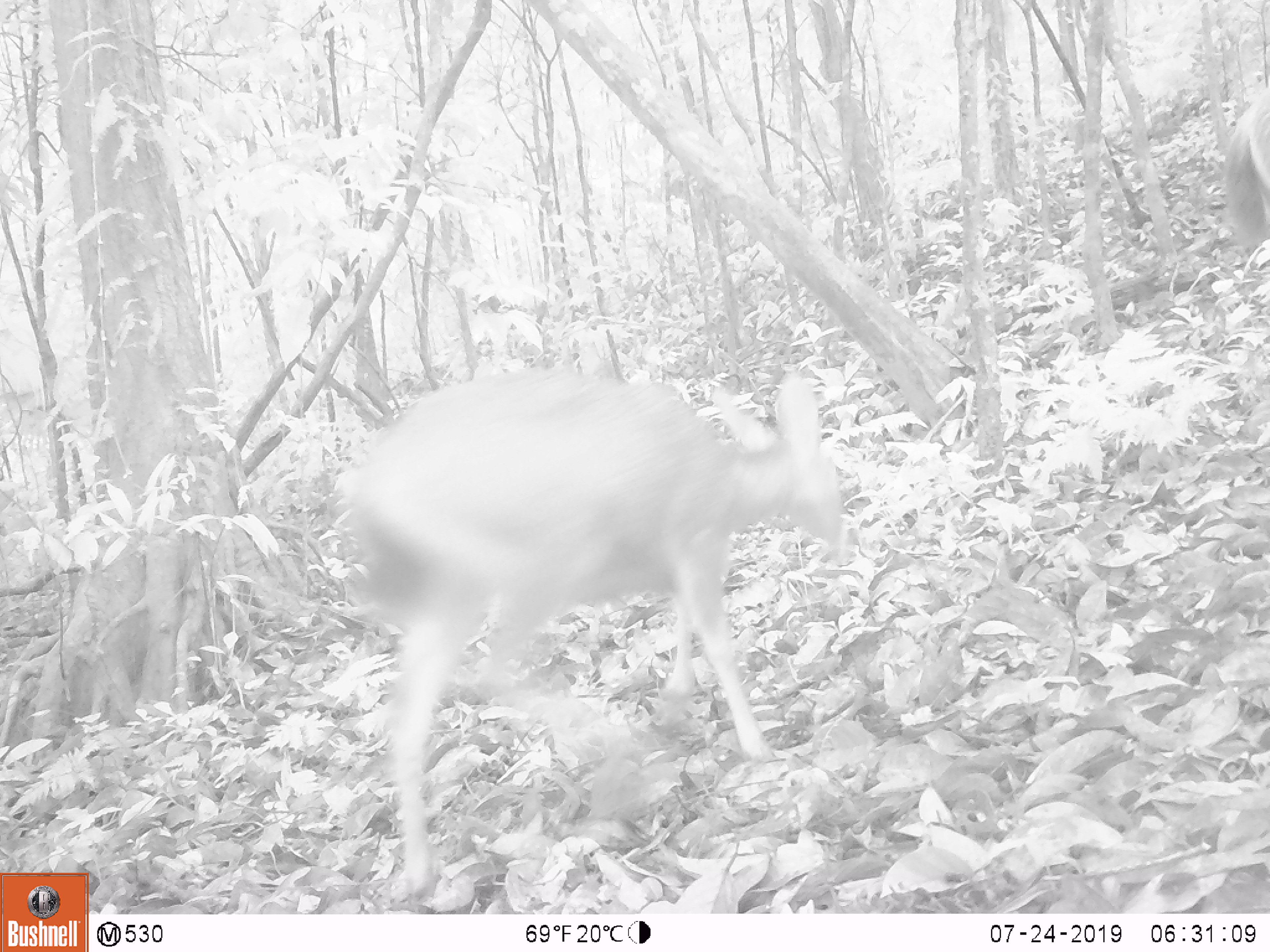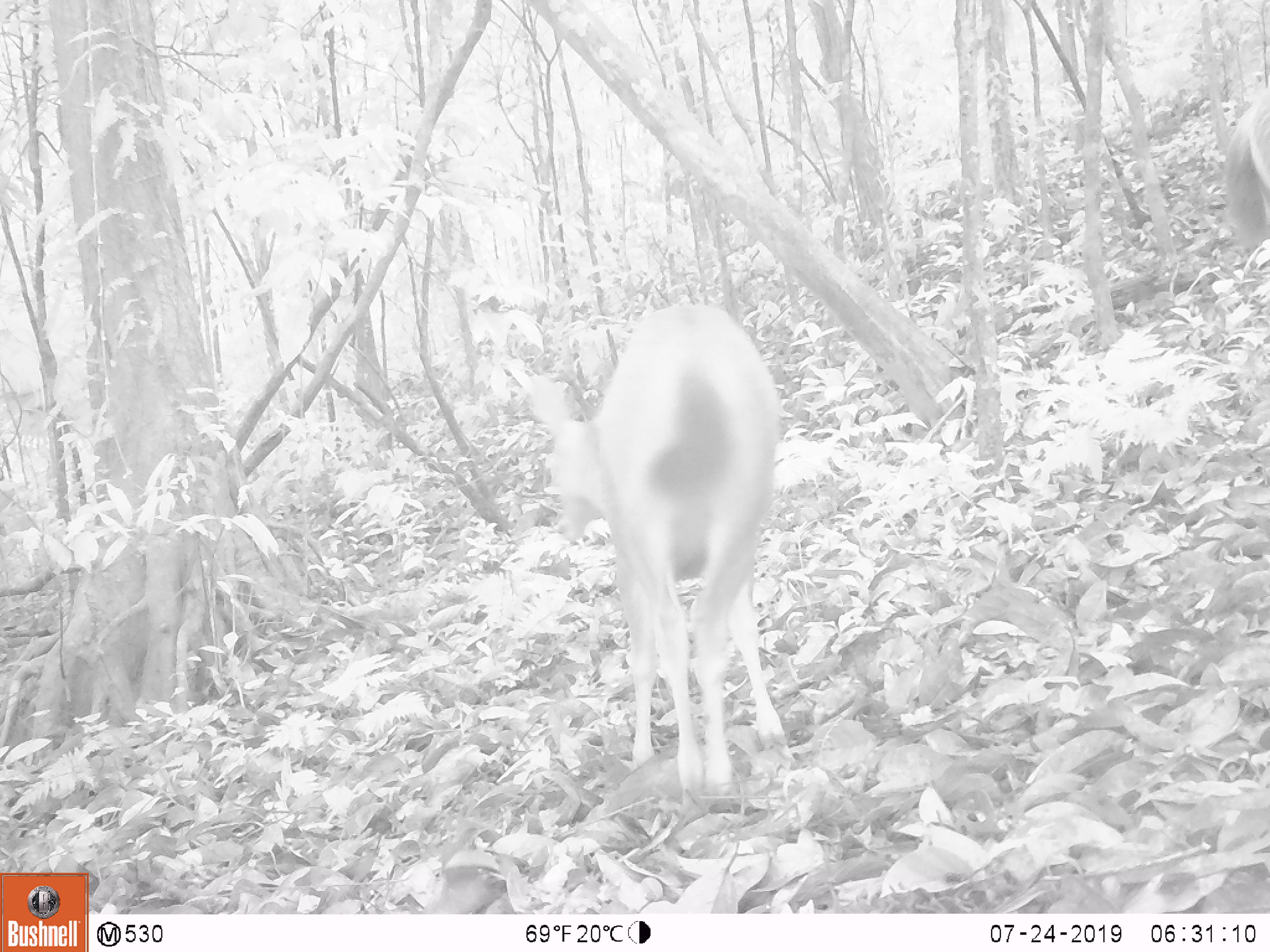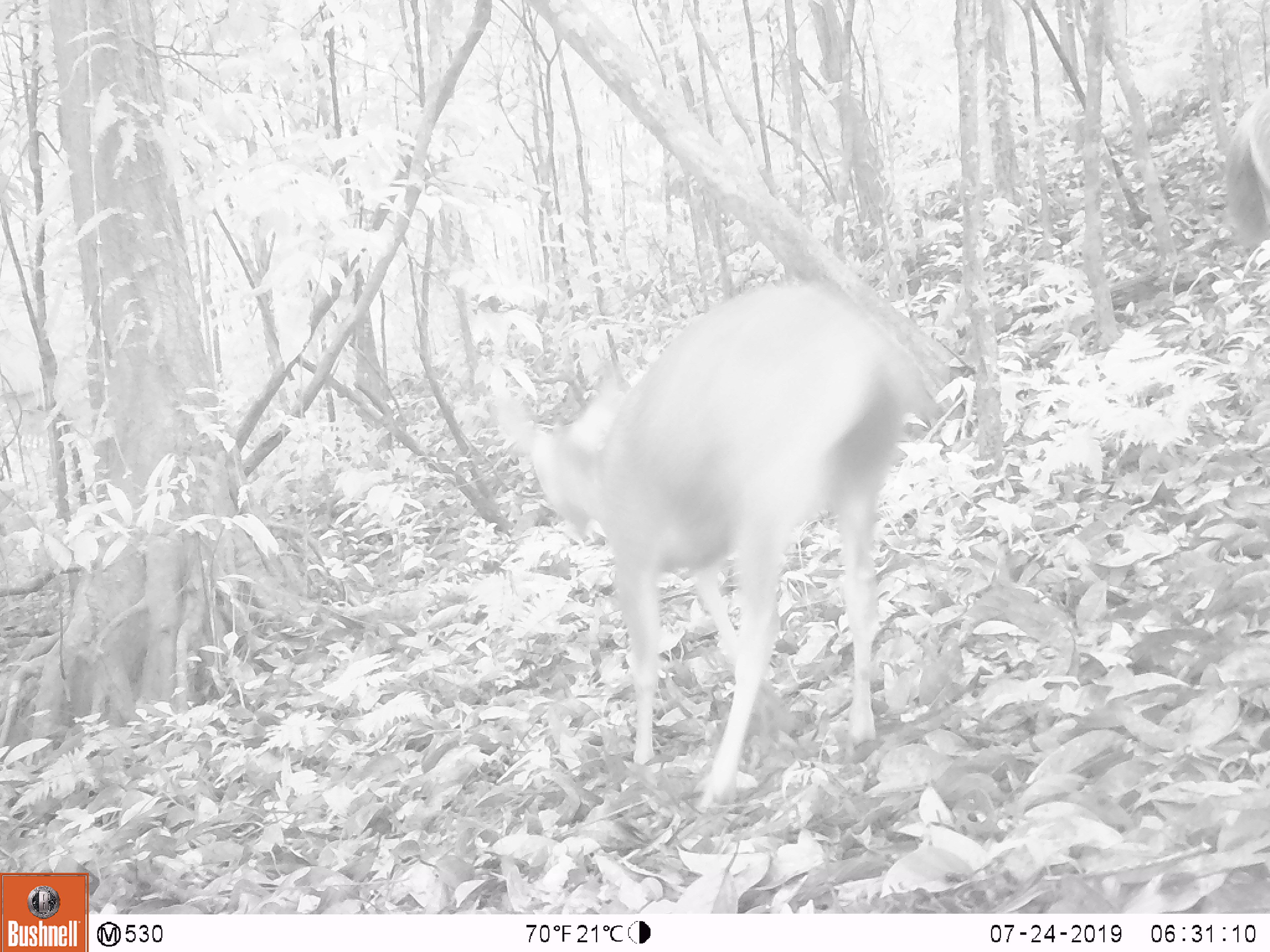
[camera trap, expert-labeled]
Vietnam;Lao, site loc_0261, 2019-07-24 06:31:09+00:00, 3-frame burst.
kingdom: Animalia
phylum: Chordata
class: Mammalia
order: Artiodactyla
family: Cervidae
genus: Rusa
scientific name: Rusa unicolor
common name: sambar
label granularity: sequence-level